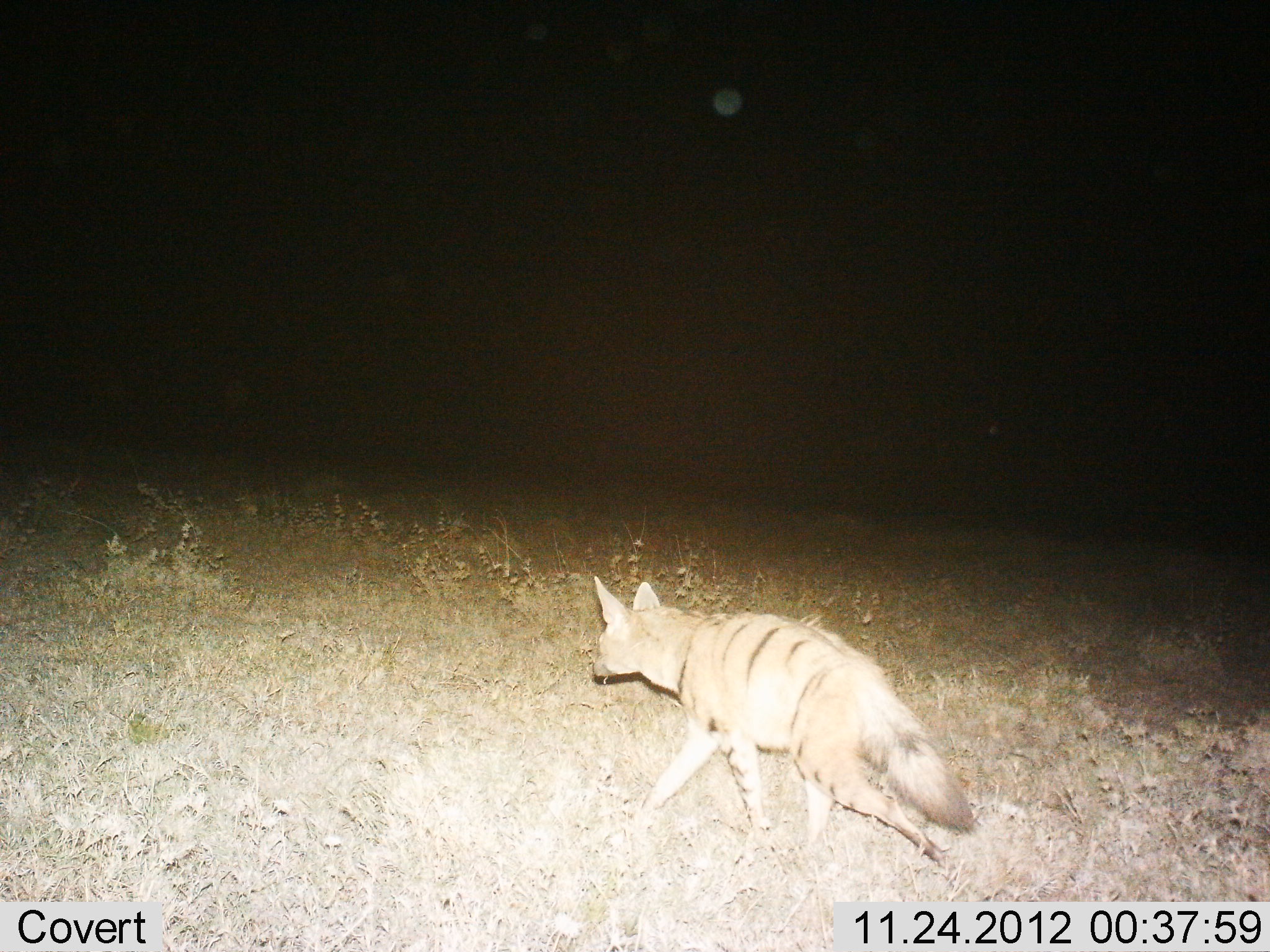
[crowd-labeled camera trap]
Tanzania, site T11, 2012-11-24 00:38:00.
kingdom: Animalia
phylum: Chordata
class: Mammalia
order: Carnivora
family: Hyaenidae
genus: Proteles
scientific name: Proteles cristatus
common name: aardwolf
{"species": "aardwolf (Proteles cristatus)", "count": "1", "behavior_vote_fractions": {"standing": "0%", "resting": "0%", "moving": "100%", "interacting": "0%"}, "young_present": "0%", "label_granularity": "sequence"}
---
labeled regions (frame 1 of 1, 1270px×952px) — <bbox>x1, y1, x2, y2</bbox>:
animal: <bbox>584, 572, 975, 874</bbox>